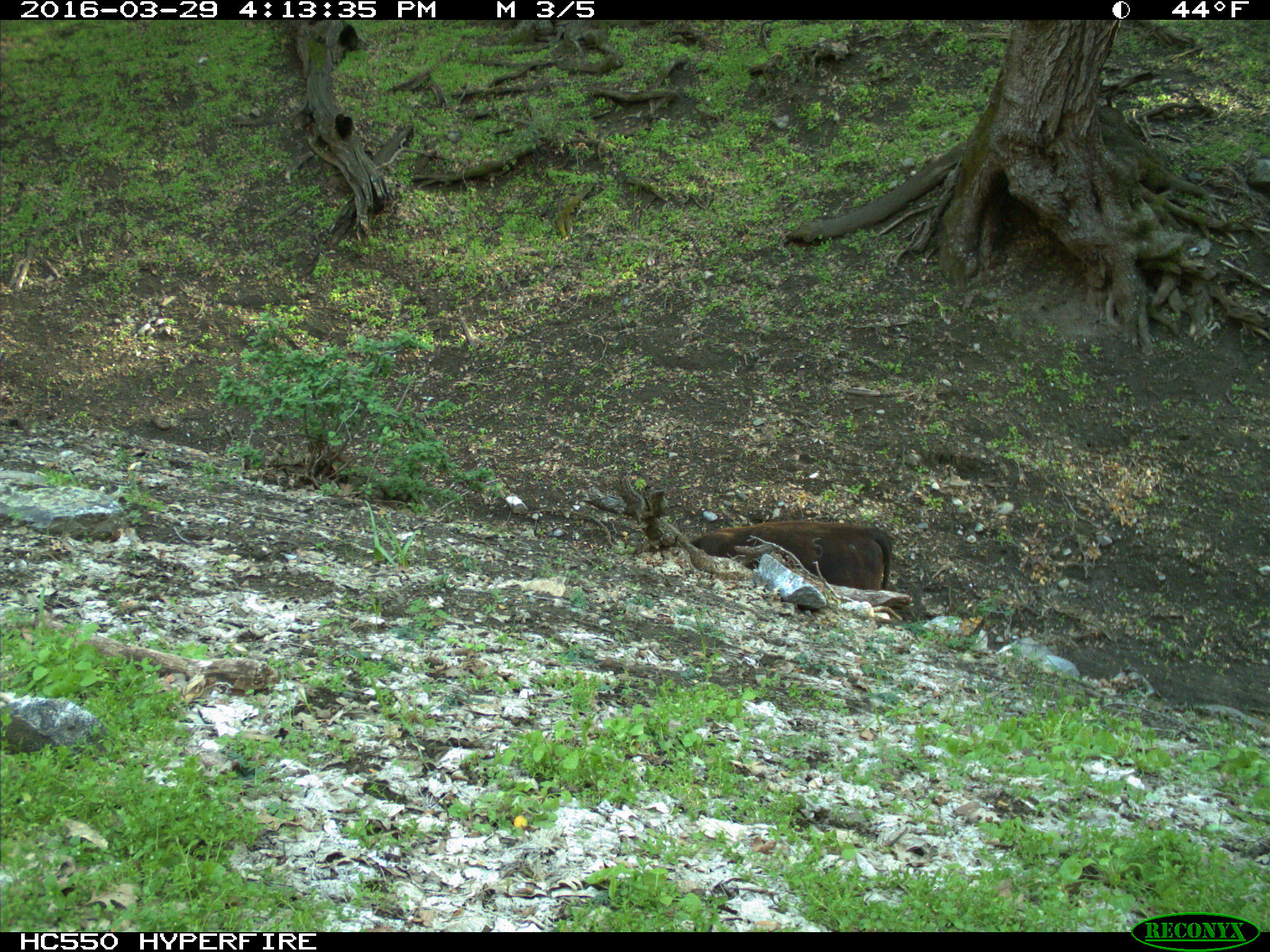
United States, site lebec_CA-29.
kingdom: Animalia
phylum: Chordata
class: Mammalia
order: Artiodactyla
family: Bovidae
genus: Bos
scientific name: Bos taurus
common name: domestic cow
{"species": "Bos taurus (domestic cow)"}